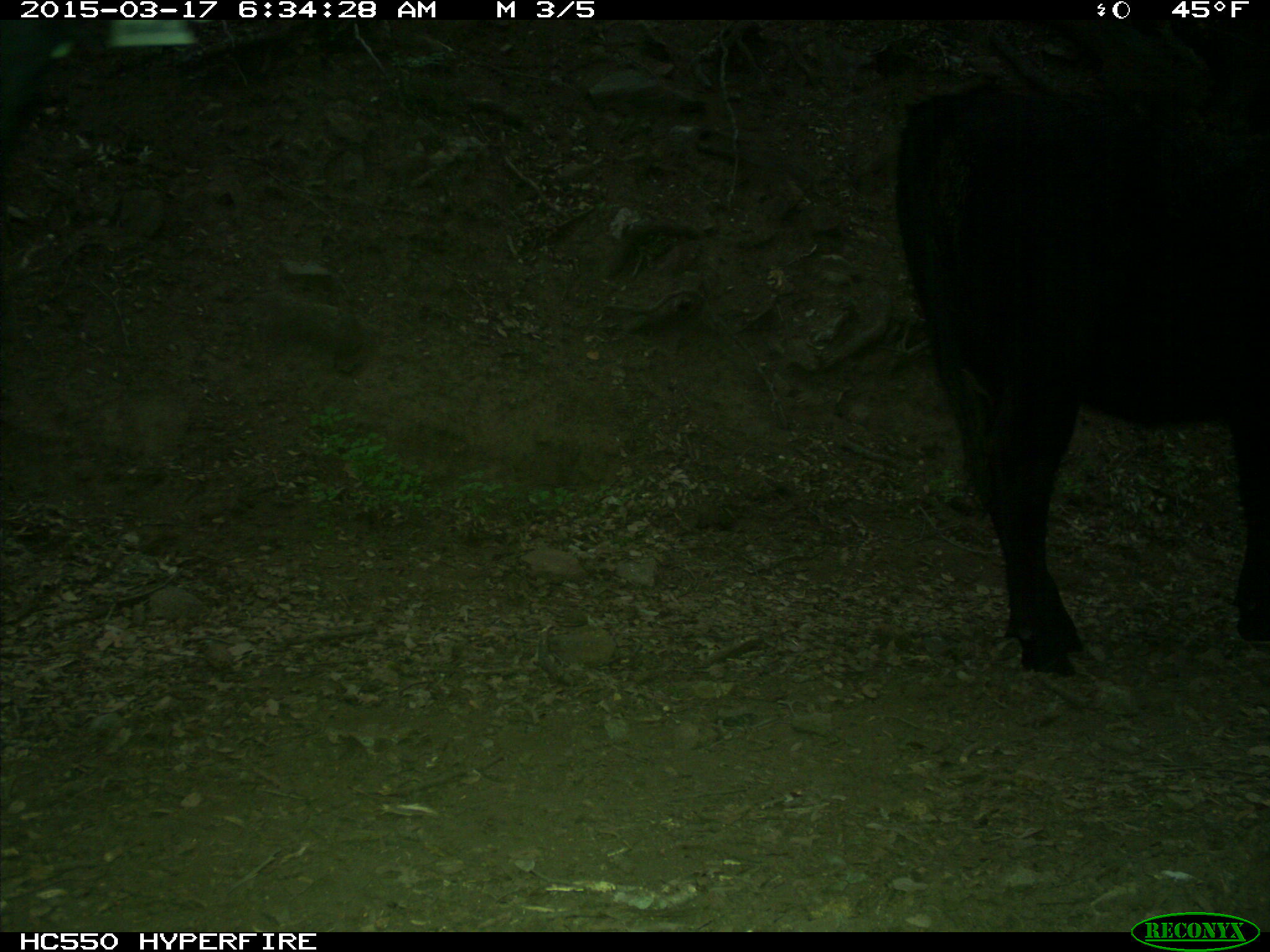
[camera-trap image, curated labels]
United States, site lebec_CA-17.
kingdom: Animalia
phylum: Chordata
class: Mammalia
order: Artiodactyla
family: Bovidae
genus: Bos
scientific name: Bos taurus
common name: domestic cow